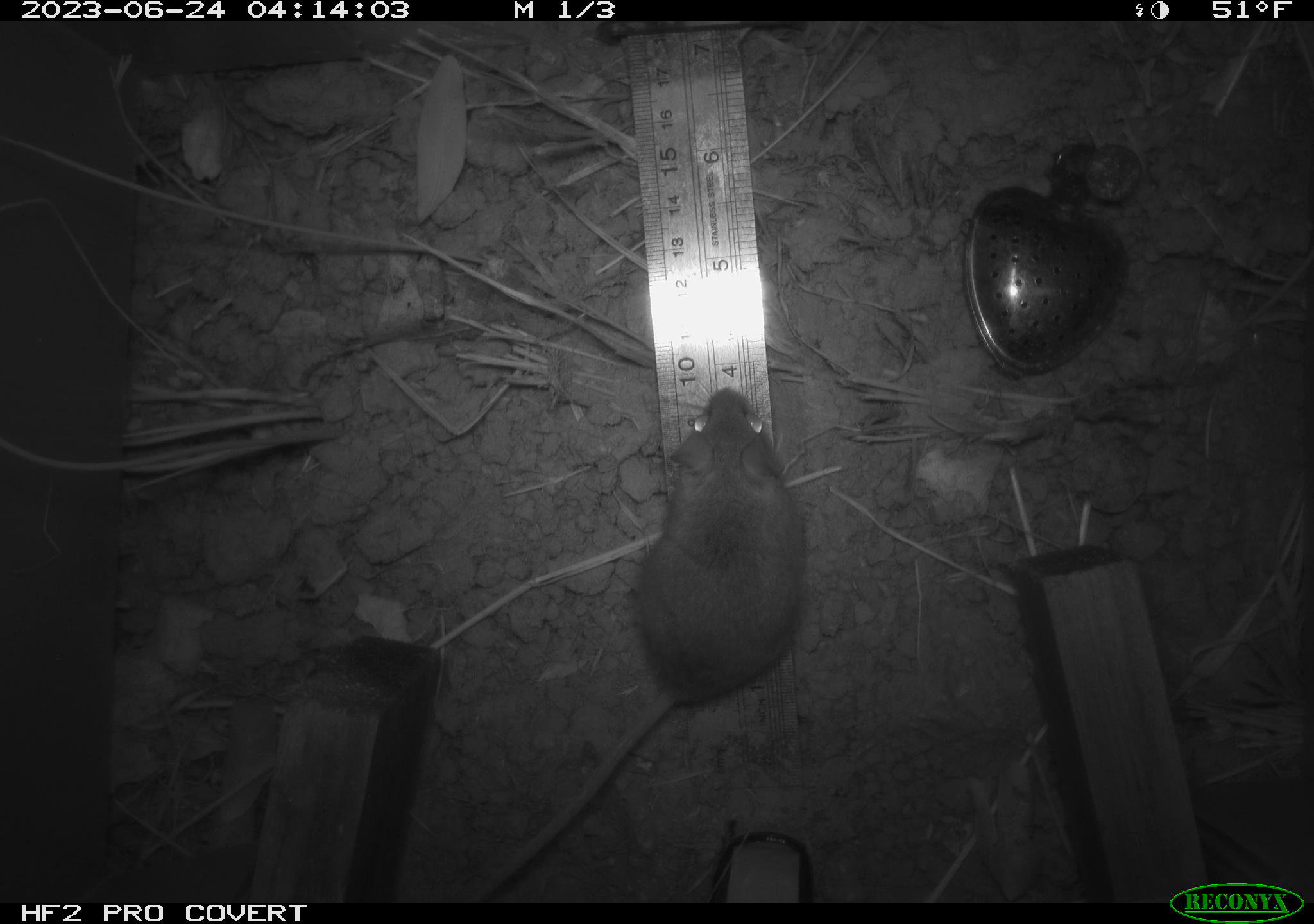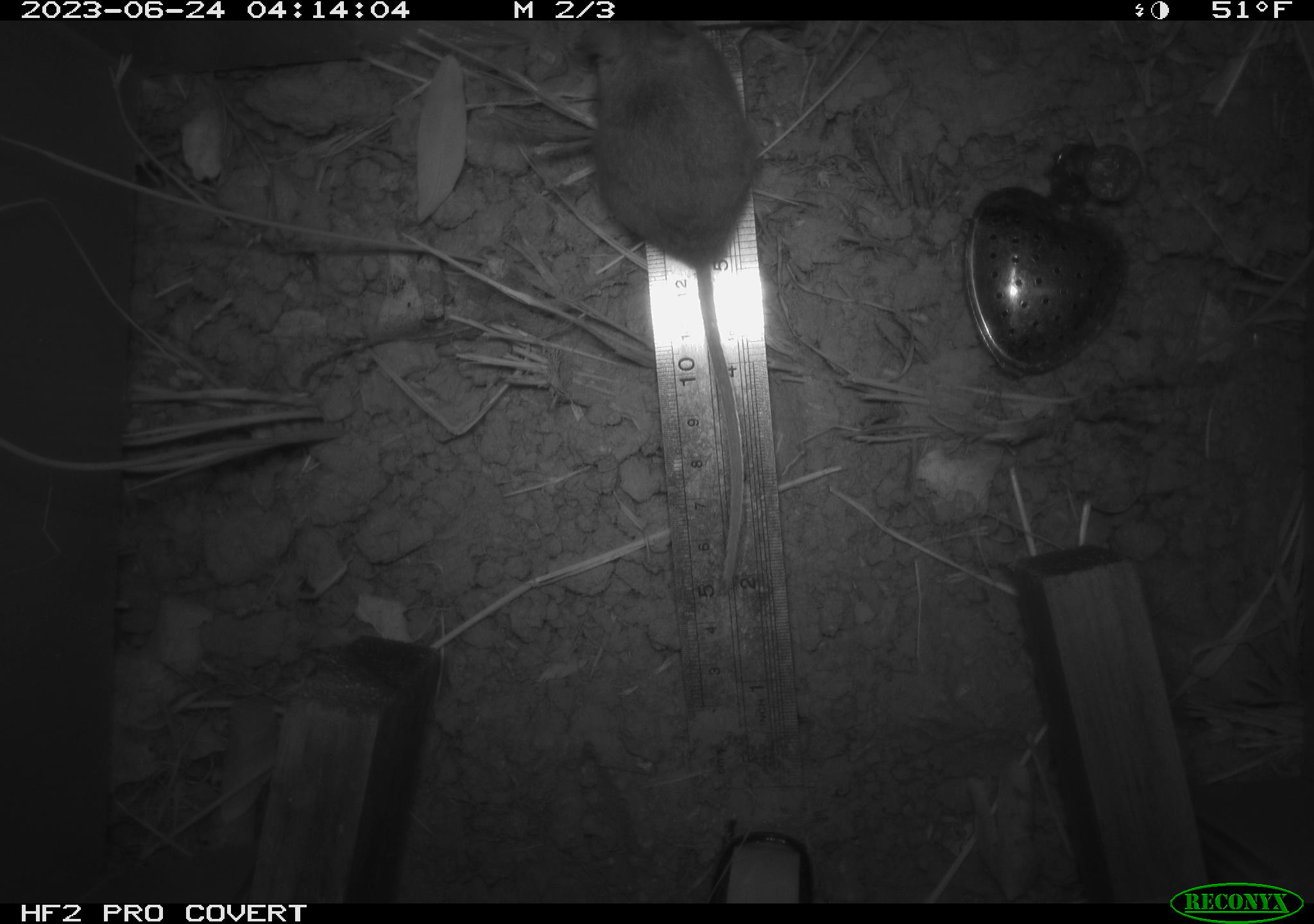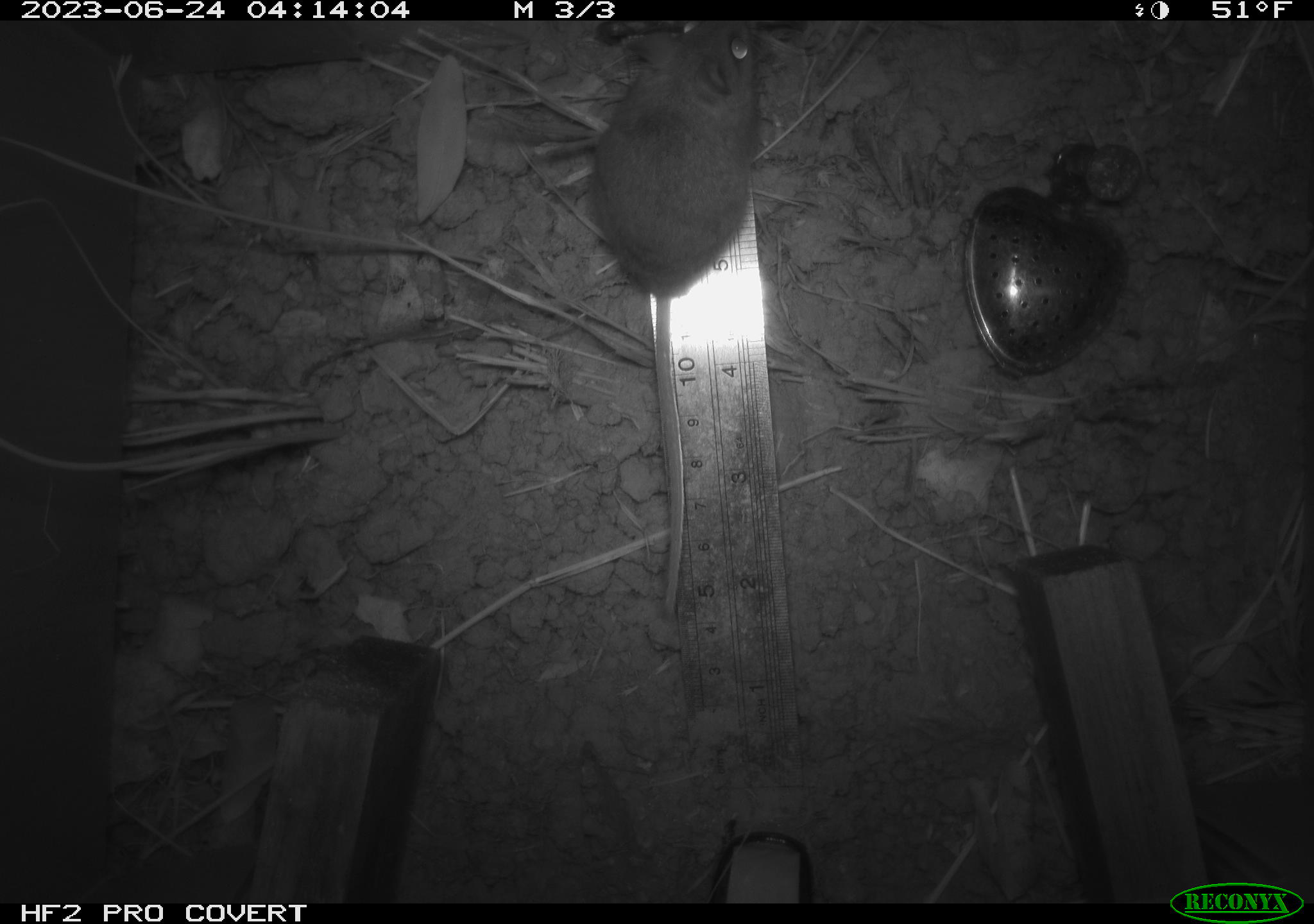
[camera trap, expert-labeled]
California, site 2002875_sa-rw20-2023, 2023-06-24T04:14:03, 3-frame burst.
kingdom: Animalia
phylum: Chordata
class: Mammalia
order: Rodentia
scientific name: Rodentia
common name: mouse species